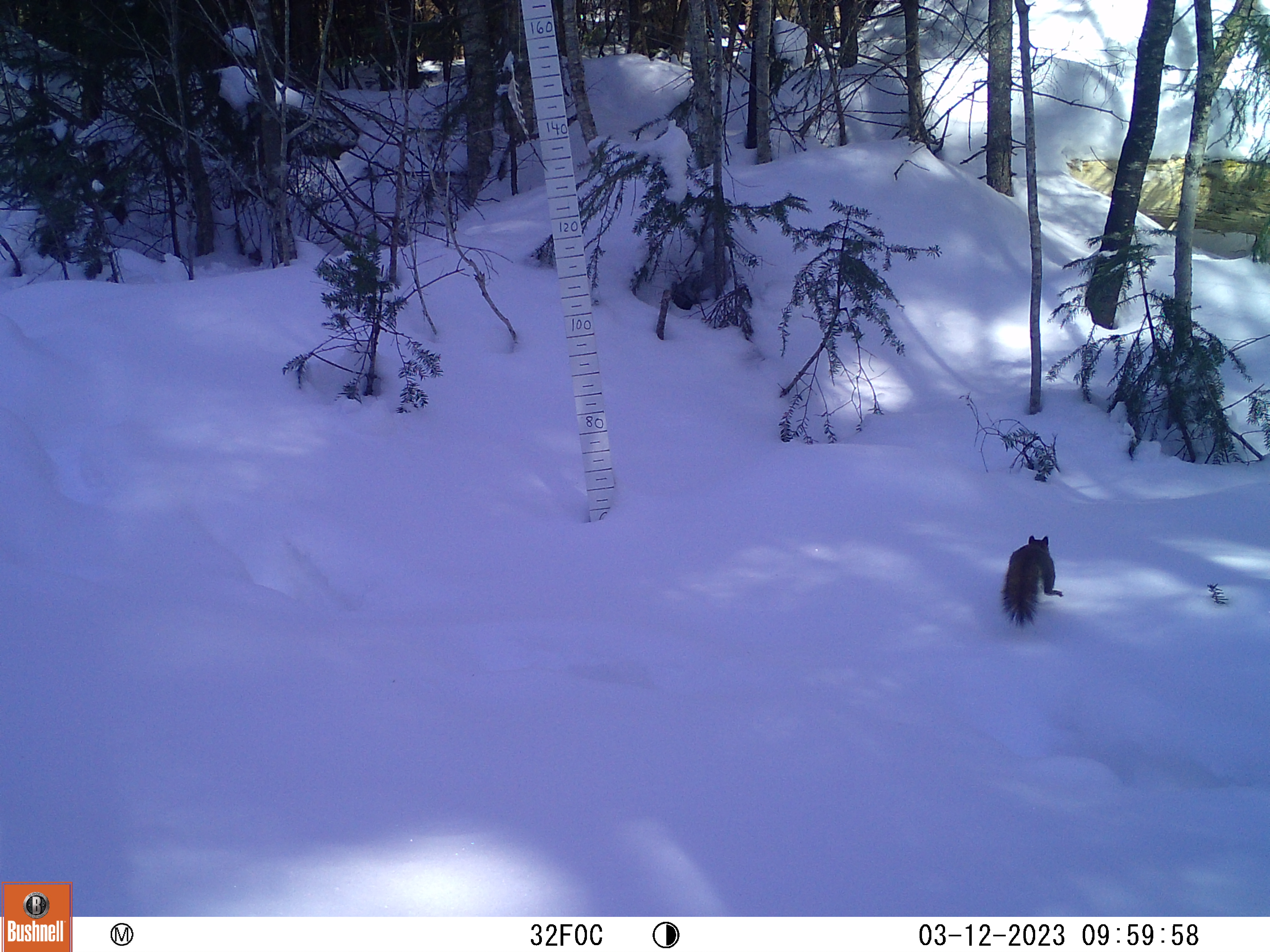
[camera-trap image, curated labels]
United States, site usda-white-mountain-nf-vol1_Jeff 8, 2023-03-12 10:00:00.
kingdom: Animalia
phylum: Chordata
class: Mammalia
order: Rodentia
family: Sciuridae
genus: Tamiasciurus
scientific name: Tamiasciurus hudsonicus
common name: red squirrel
Red squirrel (Tamiasciurus hudsonicus).